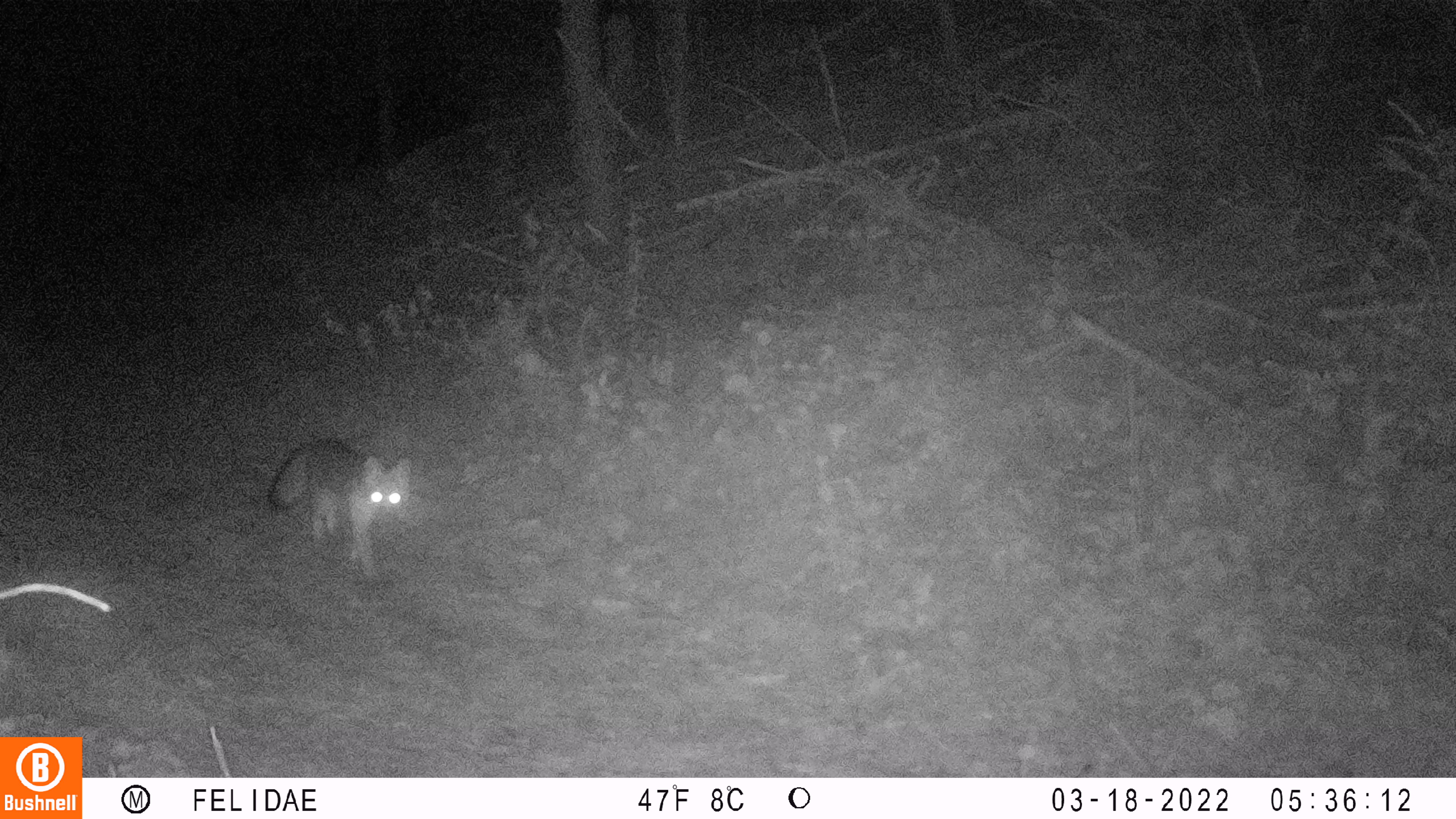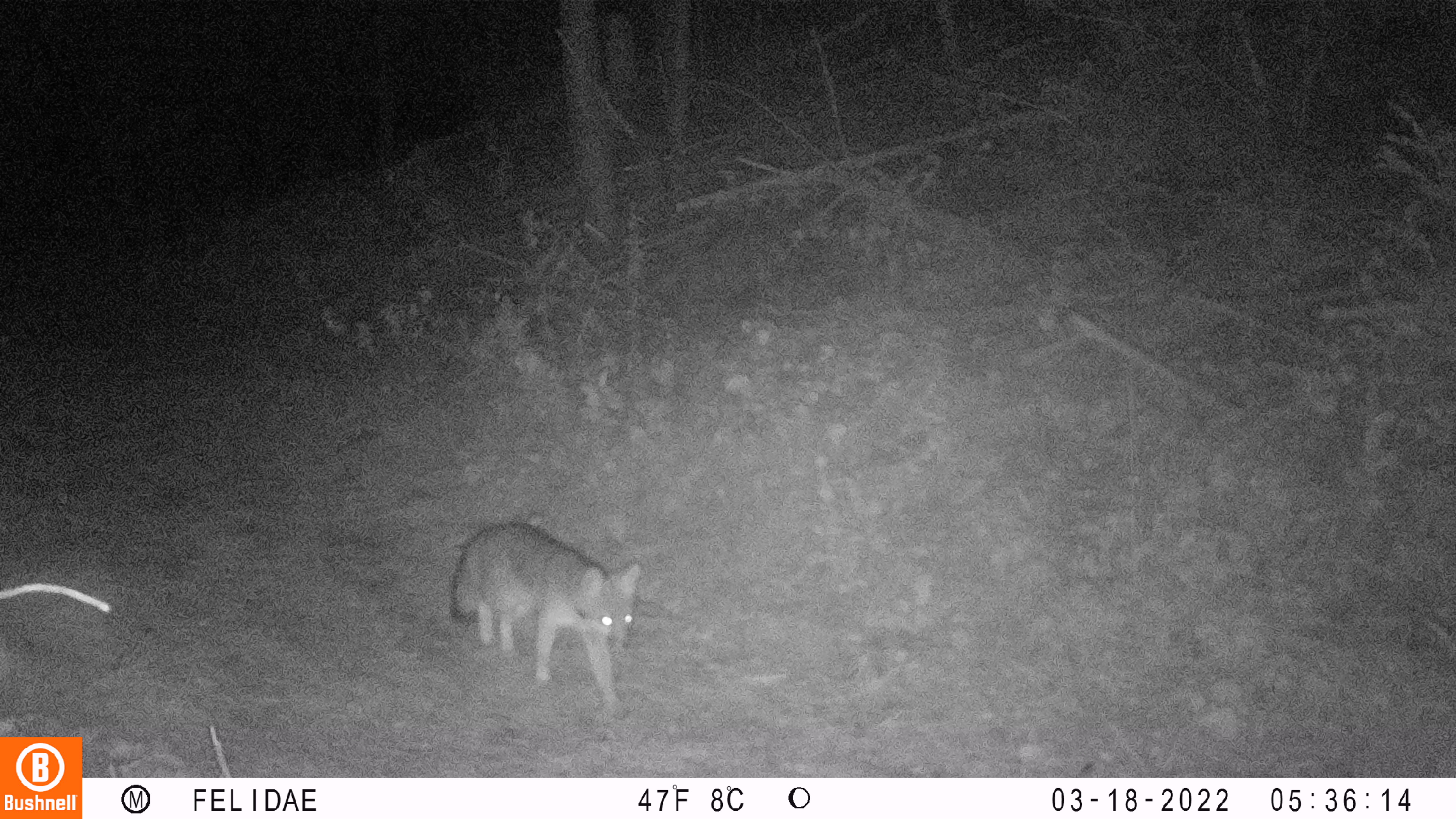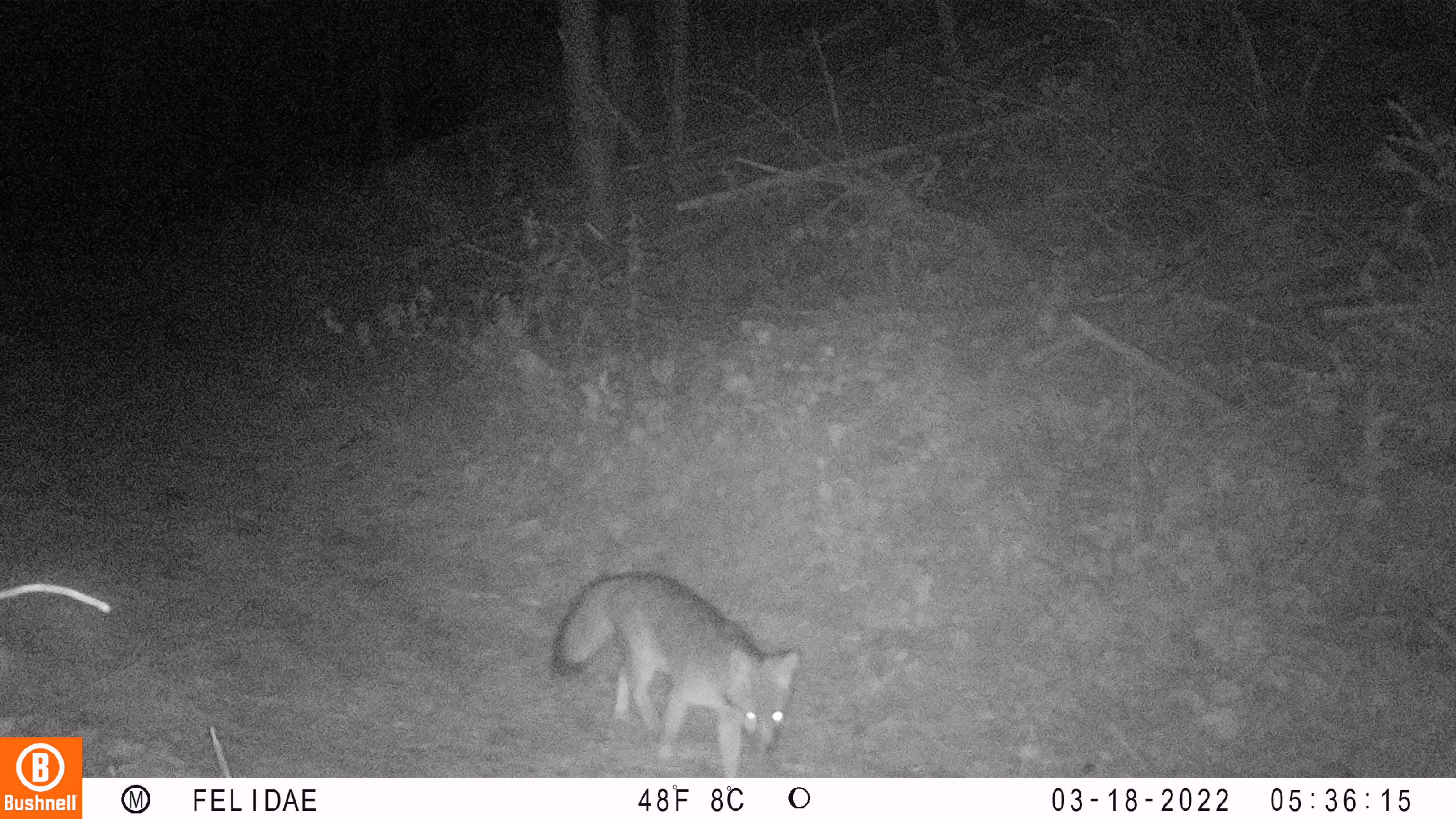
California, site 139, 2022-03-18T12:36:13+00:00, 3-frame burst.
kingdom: Animalia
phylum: Chordata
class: Mammalia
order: Carnivora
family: Canidae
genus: Urocyon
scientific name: Urocyon cinereoargenteus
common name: gray fox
Gray fox (Urocyon cinereoargenteus).